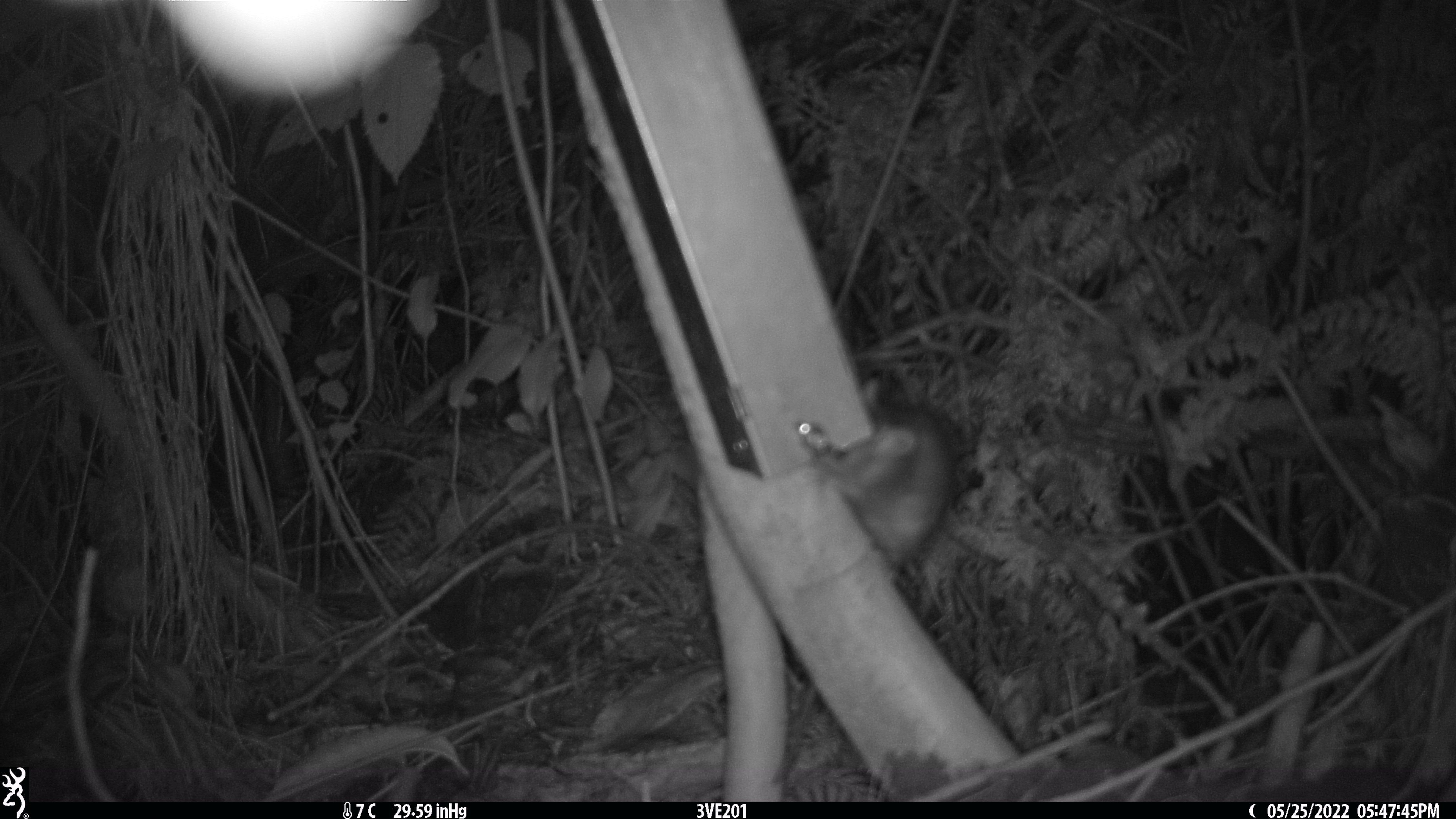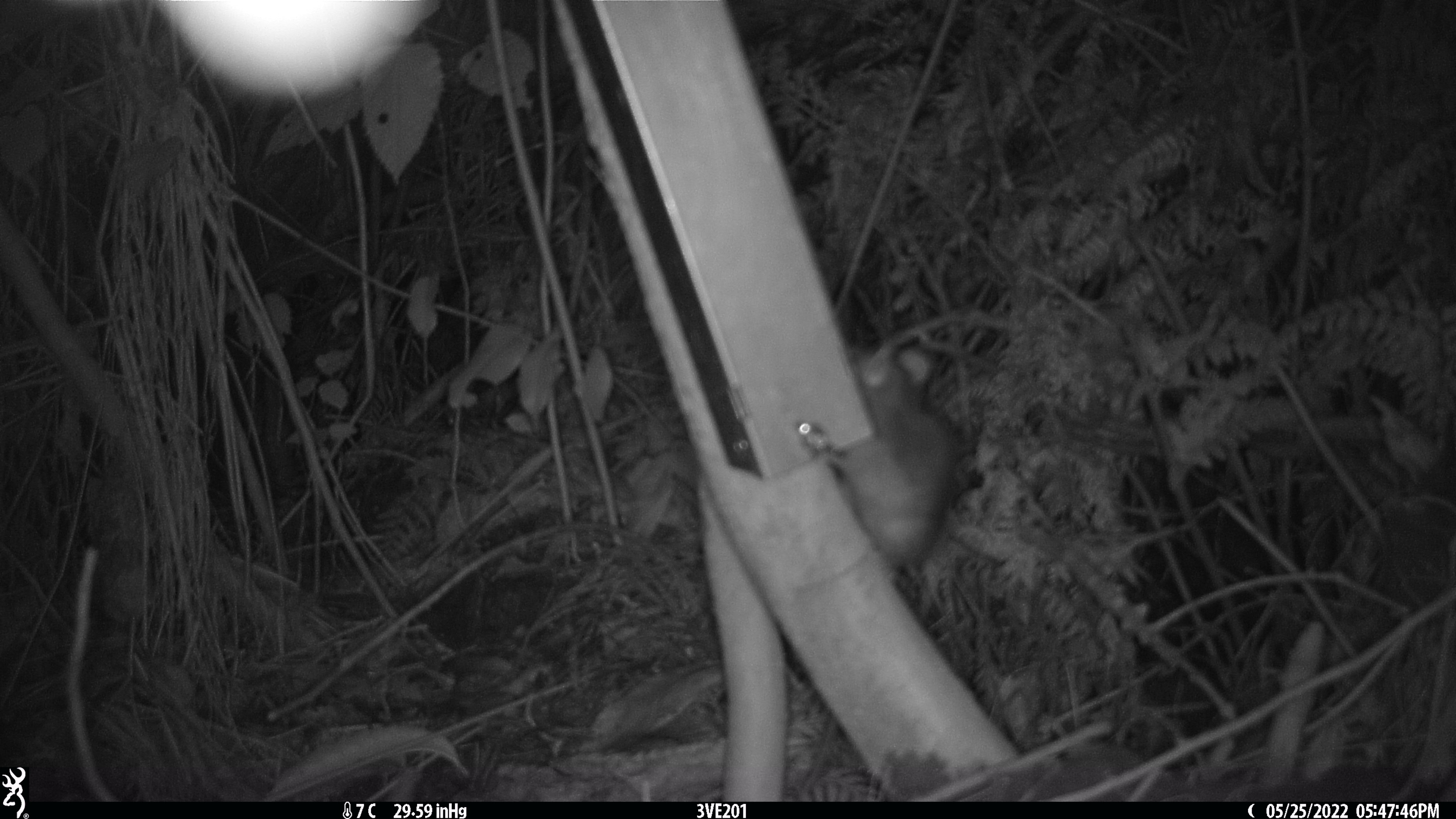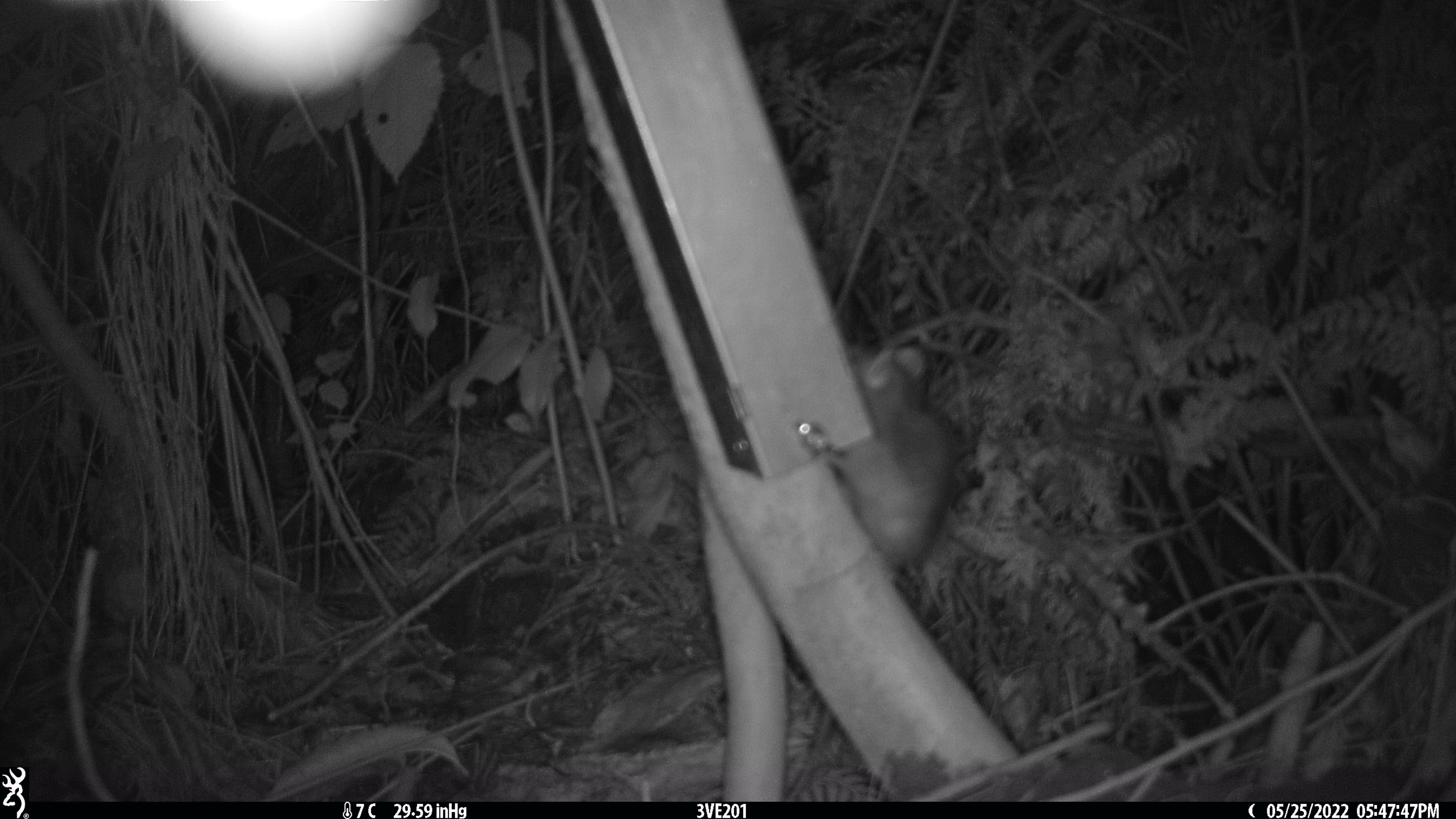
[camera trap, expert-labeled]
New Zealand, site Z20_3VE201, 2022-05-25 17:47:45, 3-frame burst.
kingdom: Animalia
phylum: Chordata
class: Mammalia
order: Rodentia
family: Muridae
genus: Rattus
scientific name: Rattus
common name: rat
Rat (Rattus).